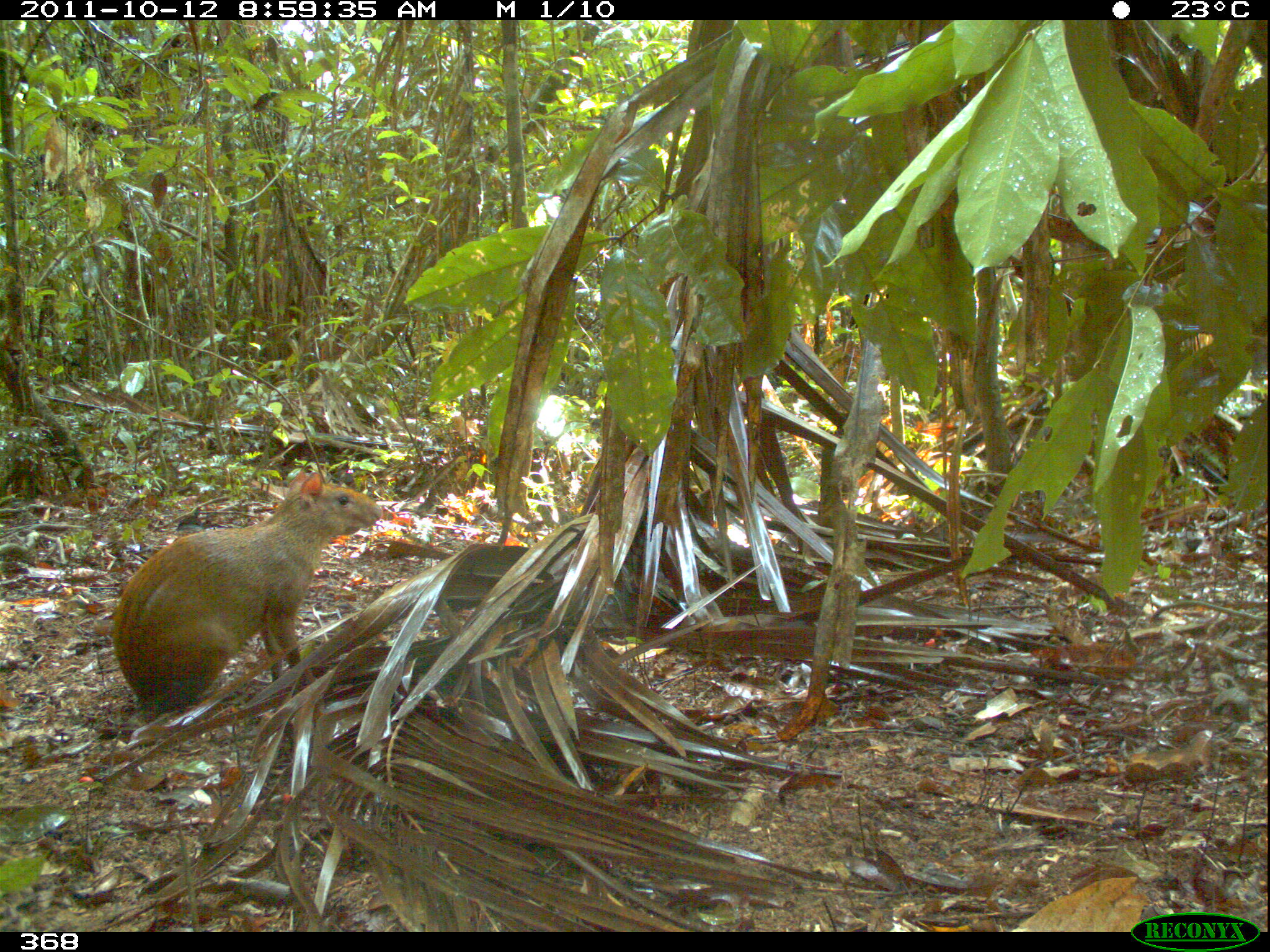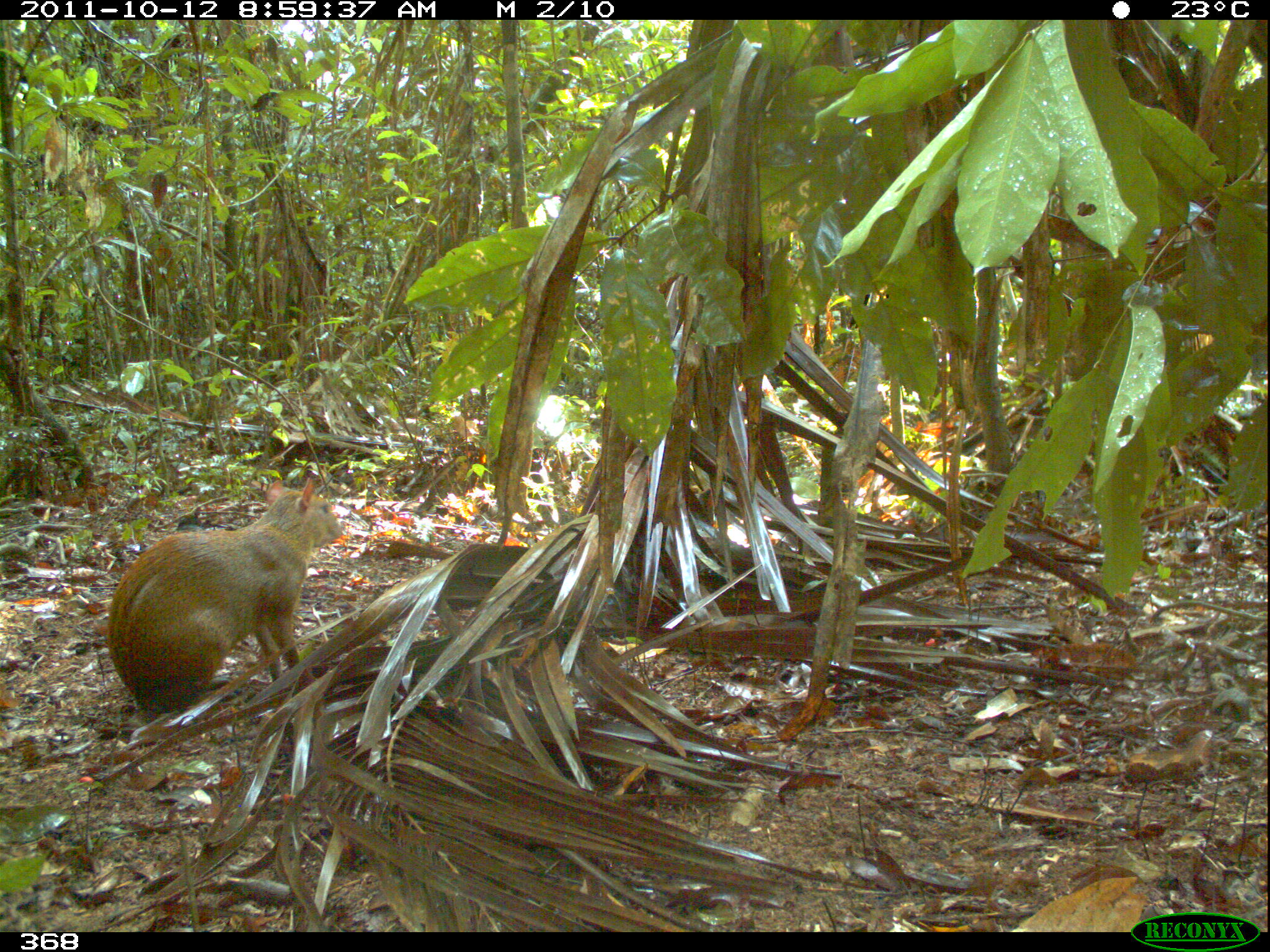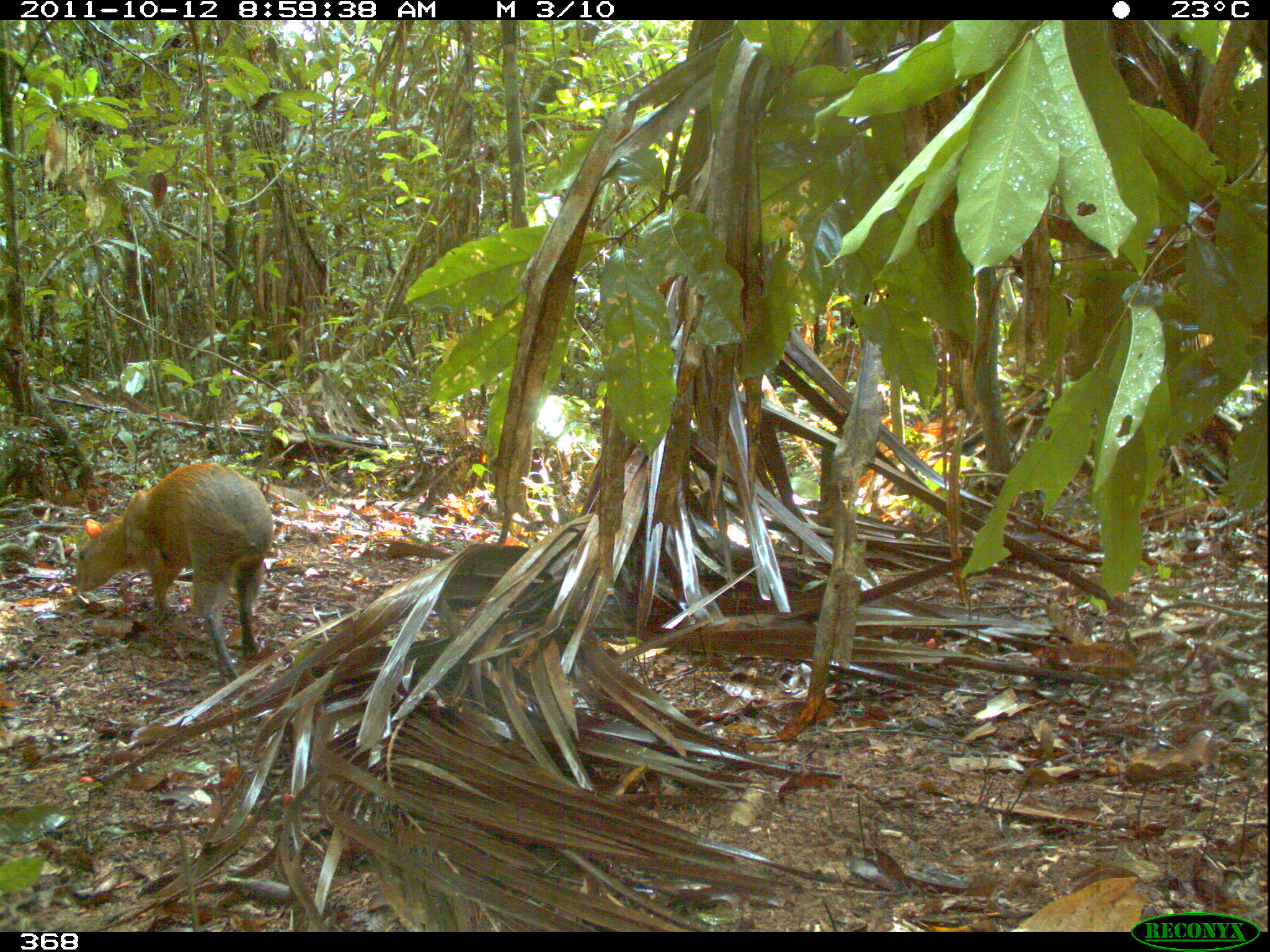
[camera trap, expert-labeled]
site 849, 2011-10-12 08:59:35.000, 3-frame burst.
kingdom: Animalia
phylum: Chordata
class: Mammalia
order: Rodentia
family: Dasyproctidae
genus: Dasyprocta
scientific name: Dasyprocta punctata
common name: central american agouti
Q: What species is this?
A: Dasyprocta punctata (central american agouti).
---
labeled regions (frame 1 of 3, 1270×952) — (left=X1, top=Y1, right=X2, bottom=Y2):
dasyprocta punctata: (left=111, top=469, right=382, bottom=713)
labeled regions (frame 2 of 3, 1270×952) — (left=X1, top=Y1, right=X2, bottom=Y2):
dasyprocta punctata: (left=106, top=476, right=343, bottom=714)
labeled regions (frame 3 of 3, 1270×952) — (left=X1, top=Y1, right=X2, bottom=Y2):
dasyprocta punctata: (left=75, top=464, right=275, bottom=682)